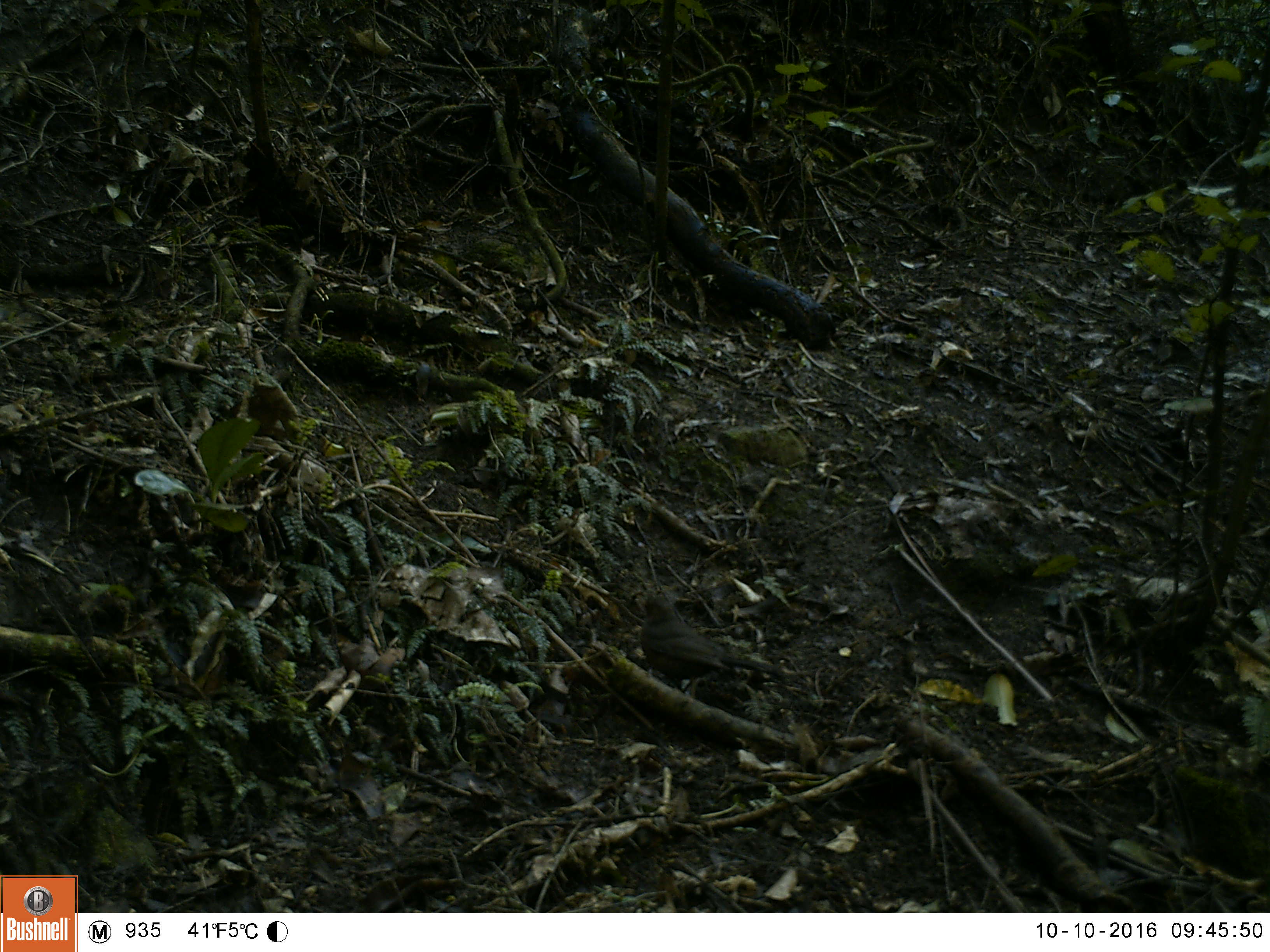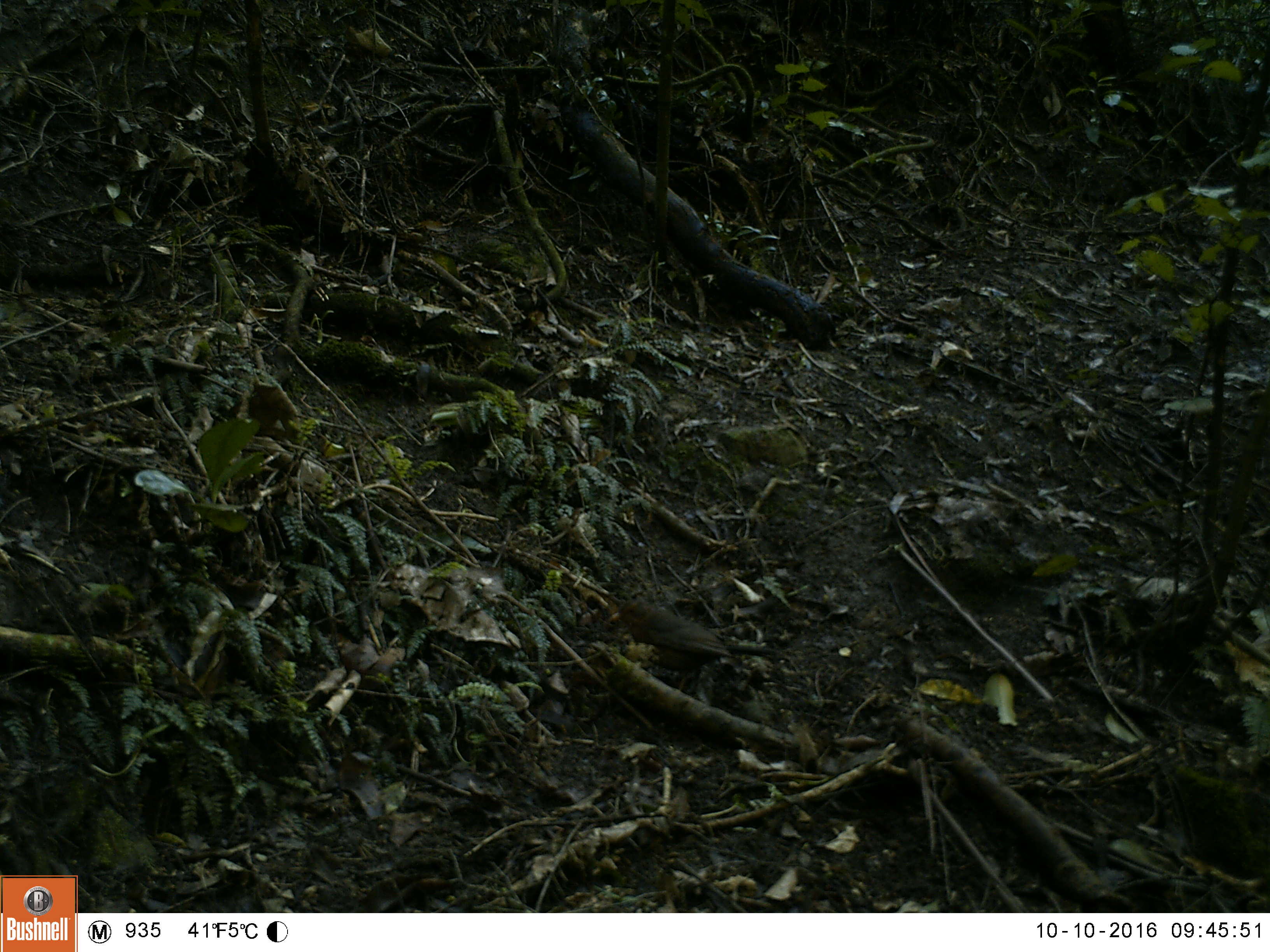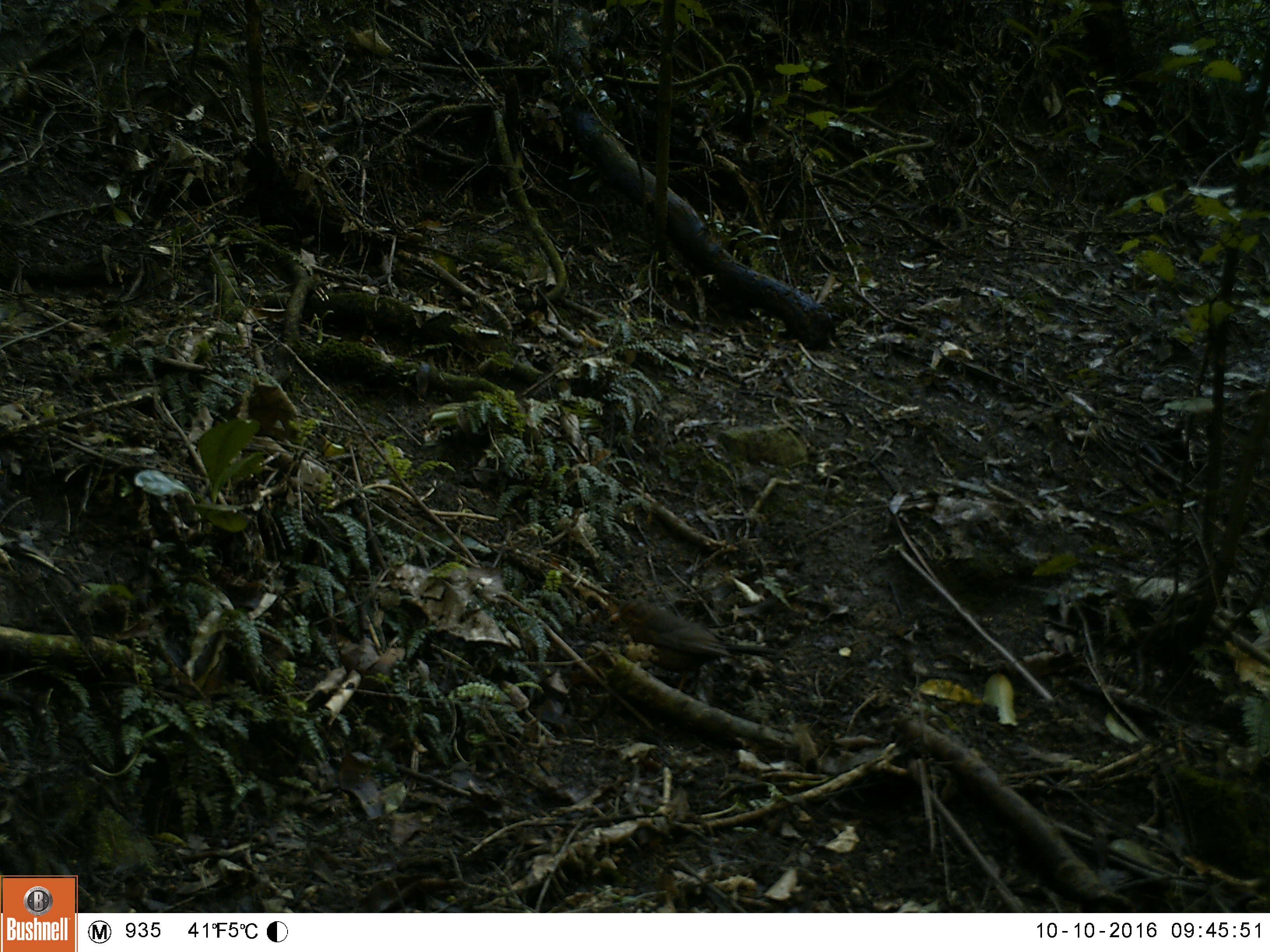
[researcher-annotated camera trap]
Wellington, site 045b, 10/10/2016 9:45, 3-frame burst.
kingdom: Animalia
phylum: Chordata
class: Aves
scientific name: Aves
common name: bird